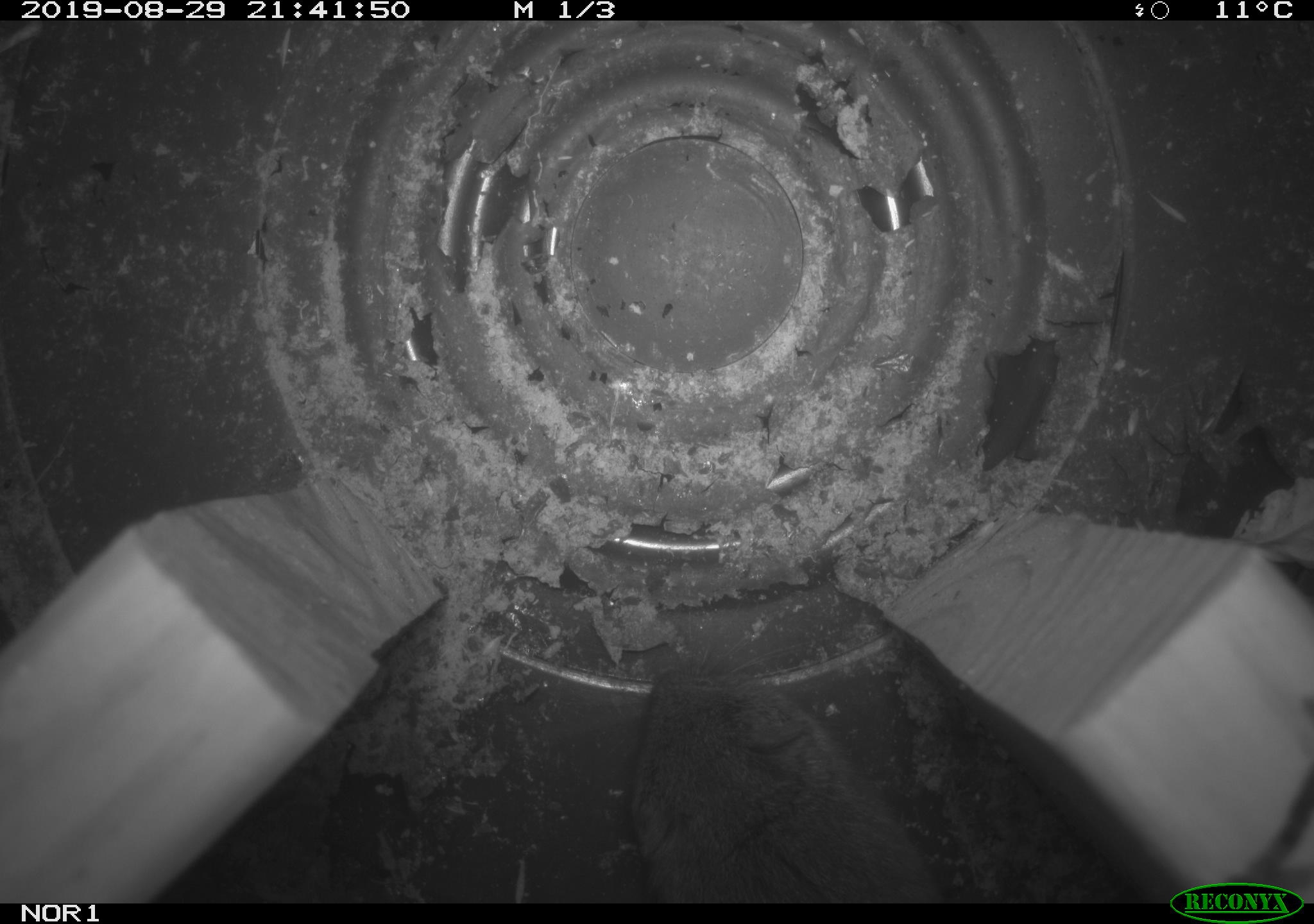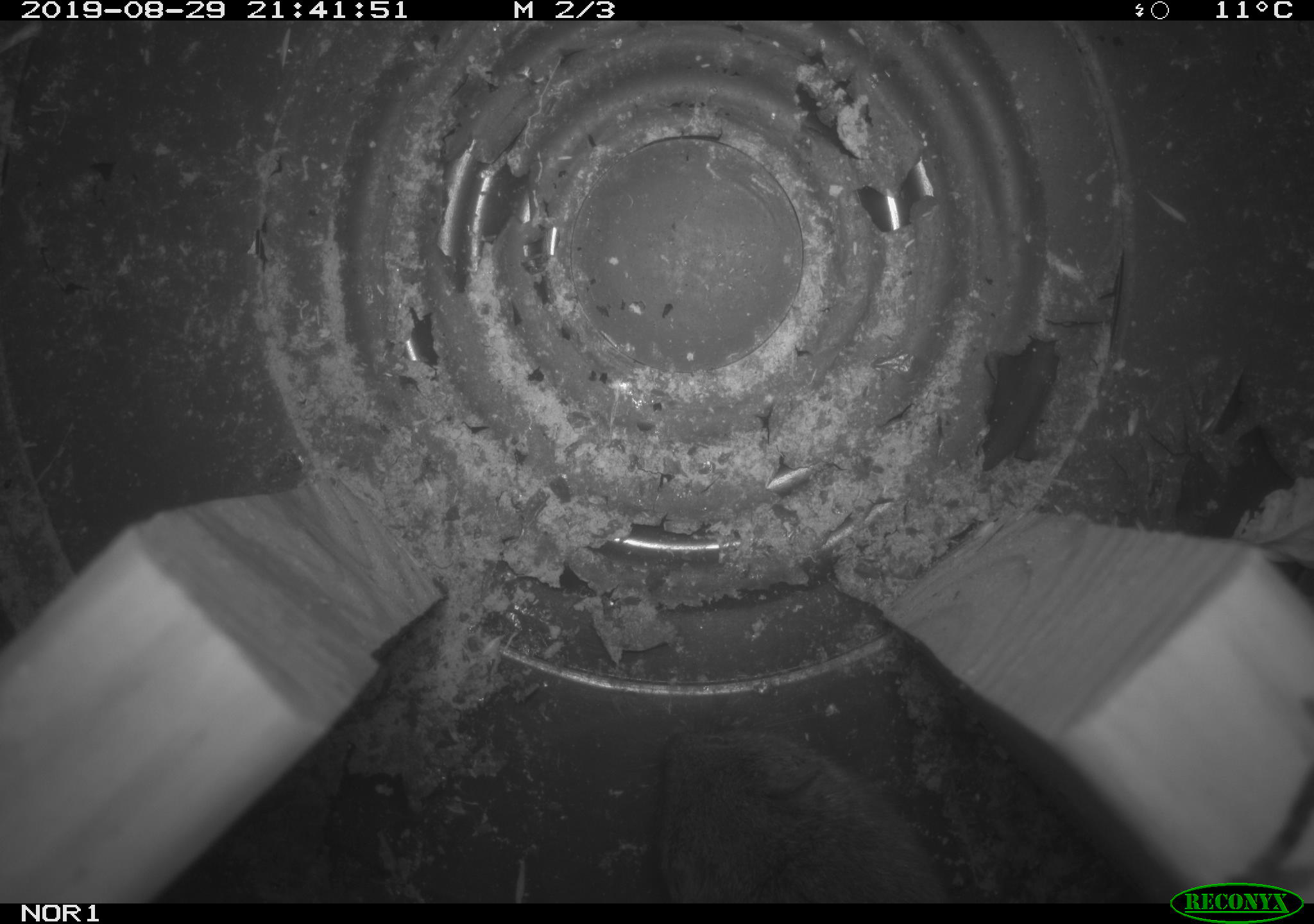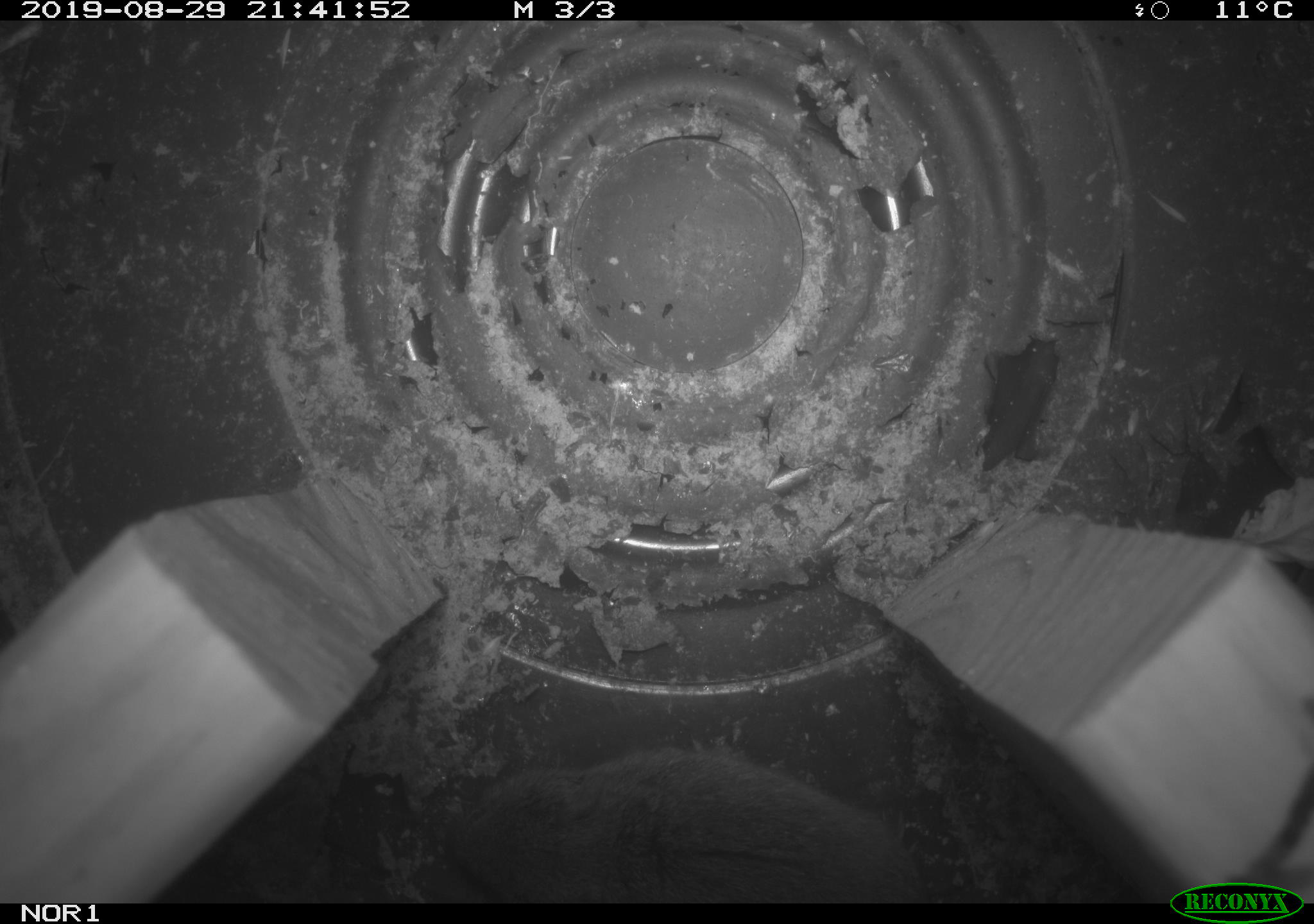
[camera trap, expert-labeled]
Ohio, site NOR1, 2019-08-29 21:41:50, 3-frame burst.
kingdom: Animalia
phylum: Chordata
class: Mammalia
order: Rodentia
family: Cricetidae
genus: Microtus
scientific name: Microtus pennsylvanicus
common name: meadow vole